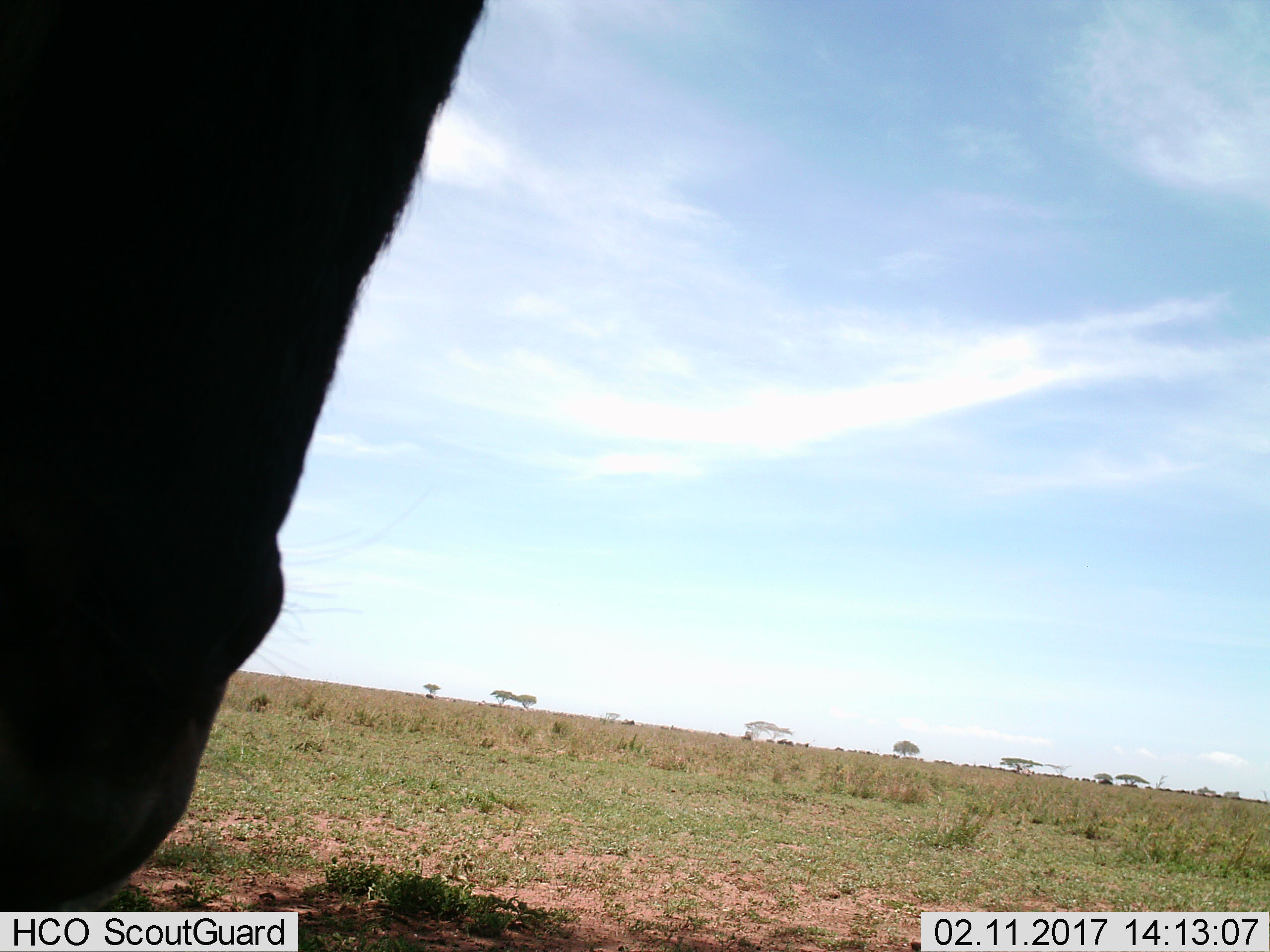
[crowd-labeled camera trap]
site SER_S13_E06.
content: unidentified animal